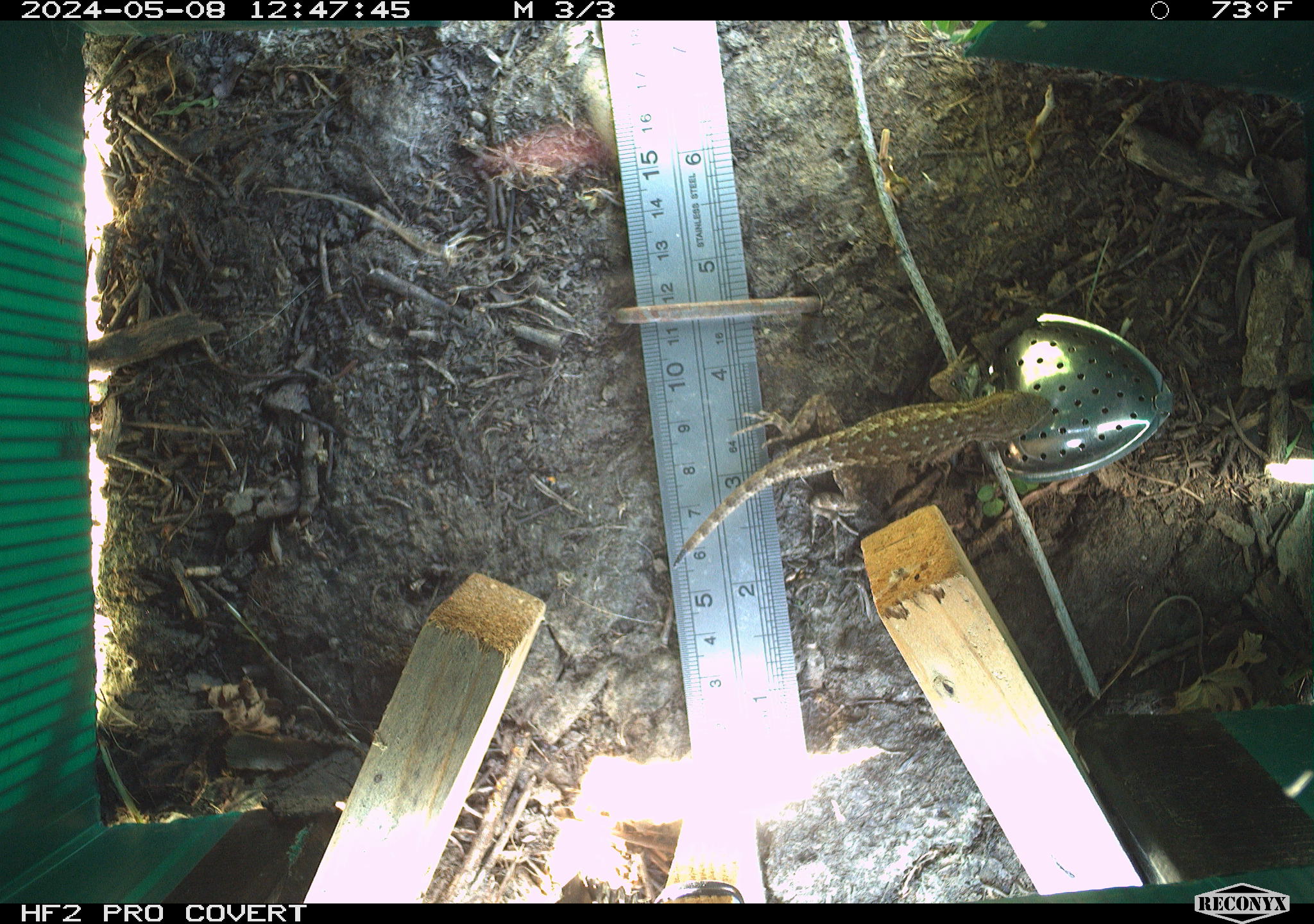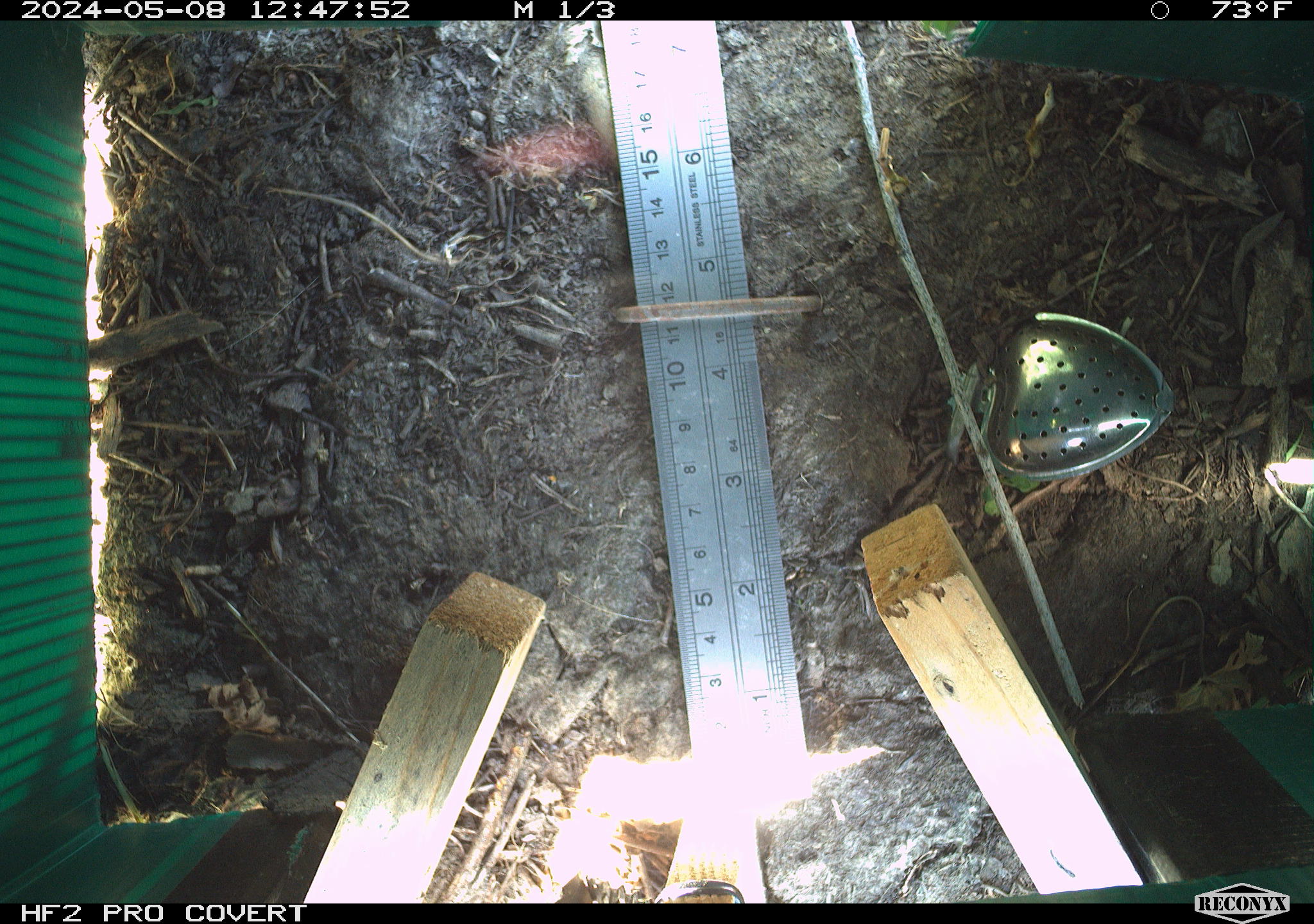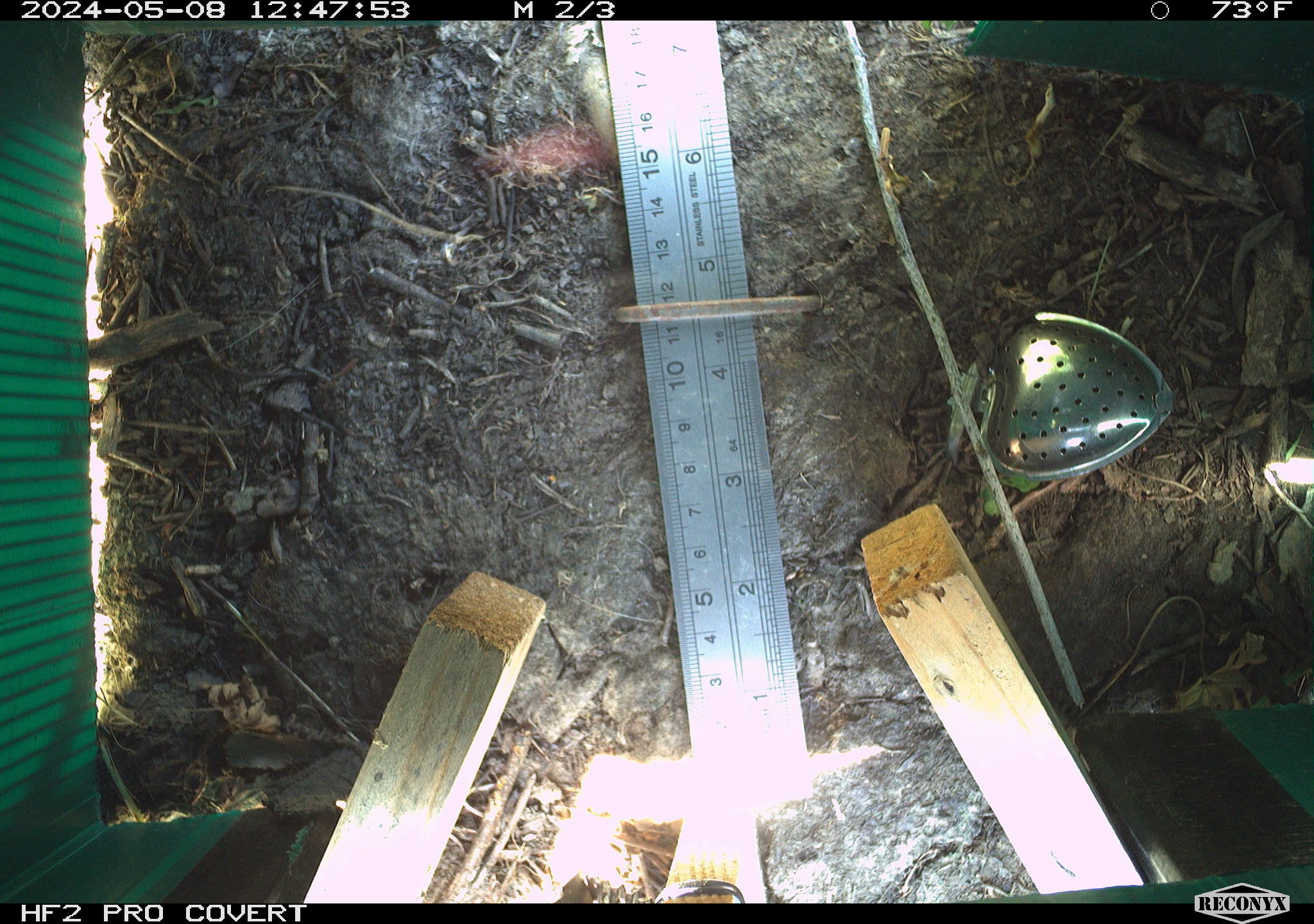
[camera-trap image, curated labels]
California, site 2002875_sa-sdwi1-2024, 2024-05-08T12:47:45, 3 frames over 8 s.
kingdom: Animalia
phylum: Chordata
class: Reptilia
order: Squamata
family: Phrynosomatidae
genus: Sceloporus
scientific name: Sceloporus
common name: spiny lizards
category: sceloporus species